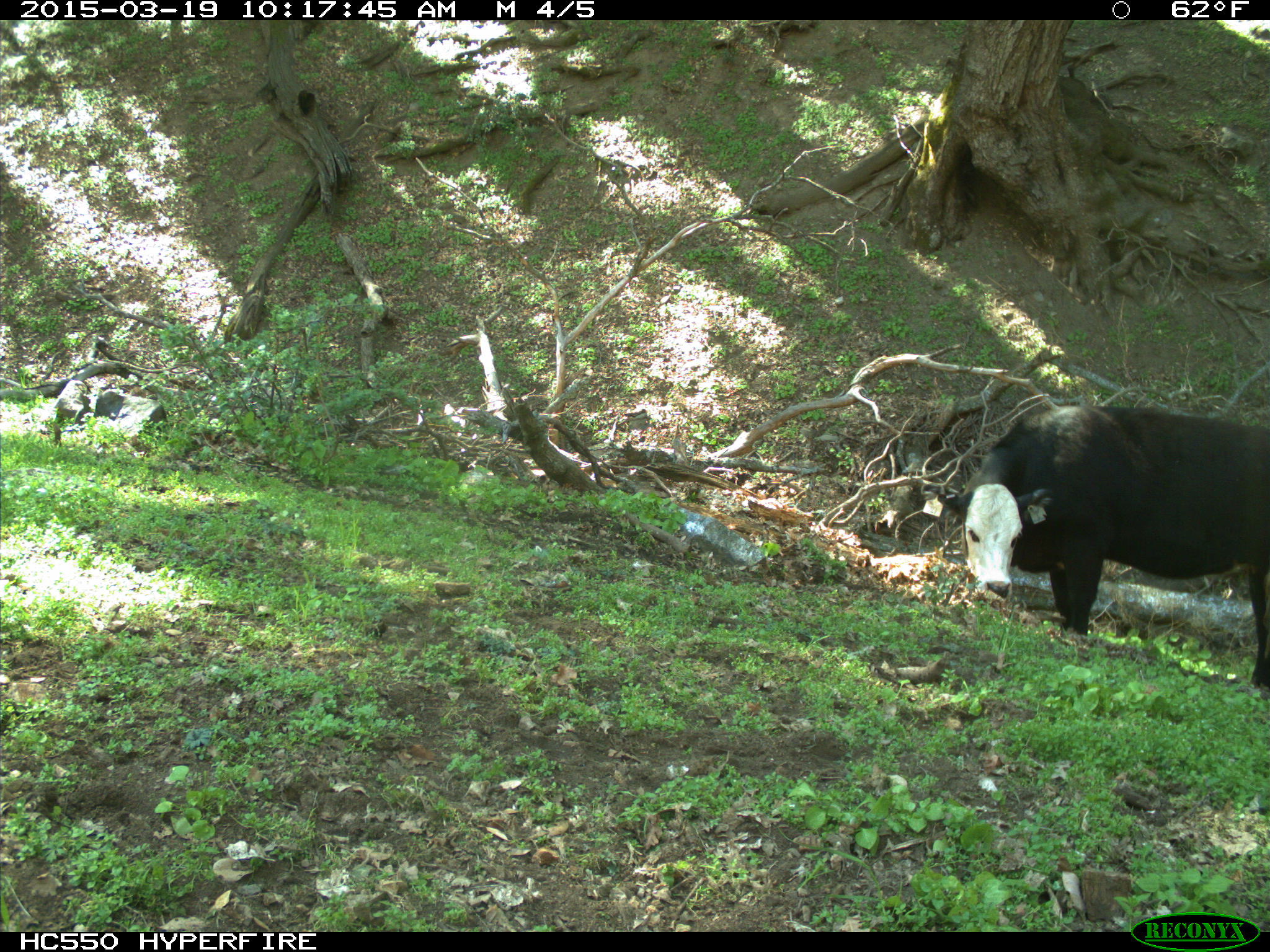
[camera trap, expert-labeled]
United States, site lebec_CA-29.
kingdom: Animalia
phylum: Chordata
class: Mammalia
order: Artiodactyla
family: Bovidae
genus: Bos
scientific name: Bos taurus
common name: domestic cow